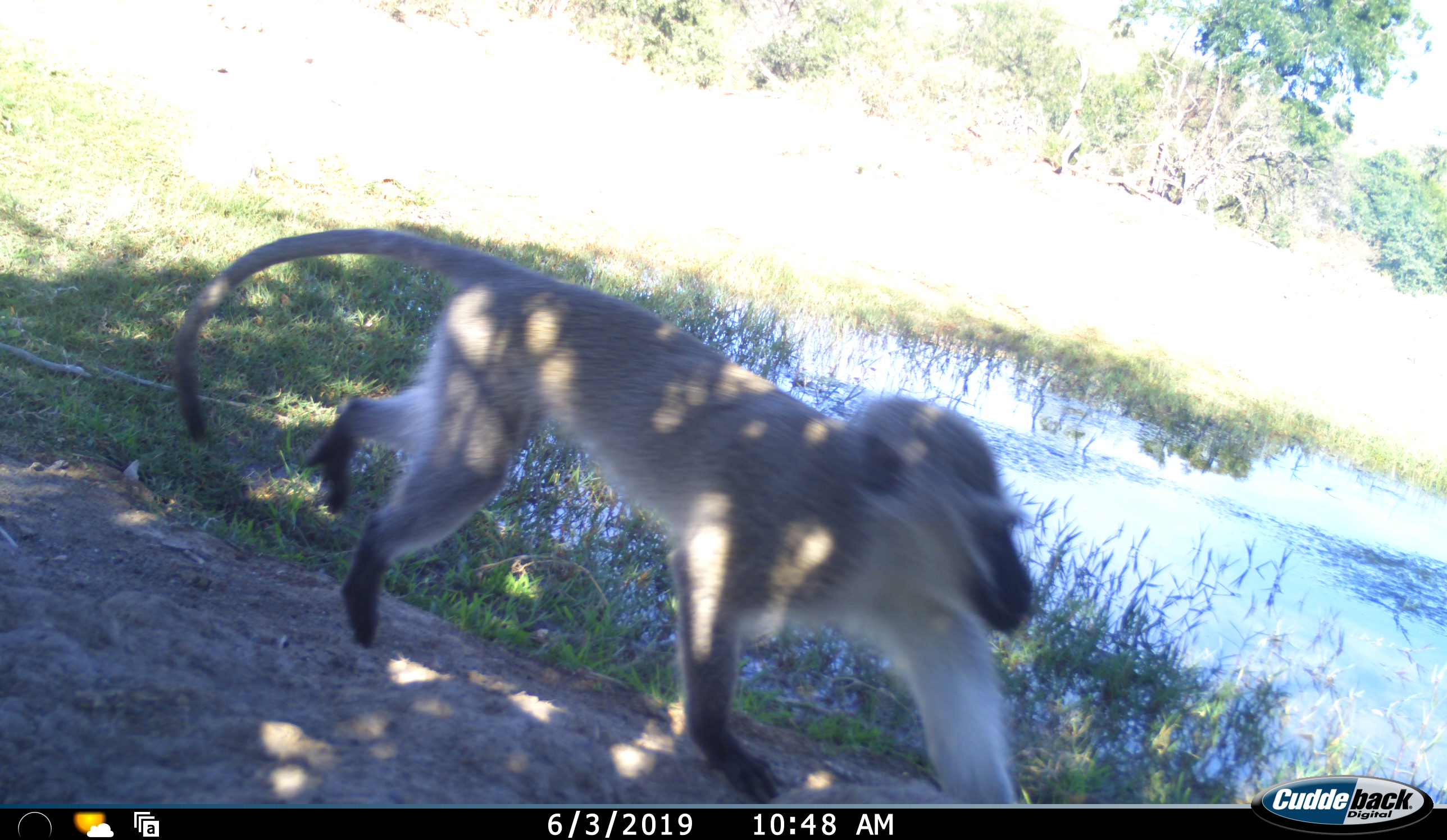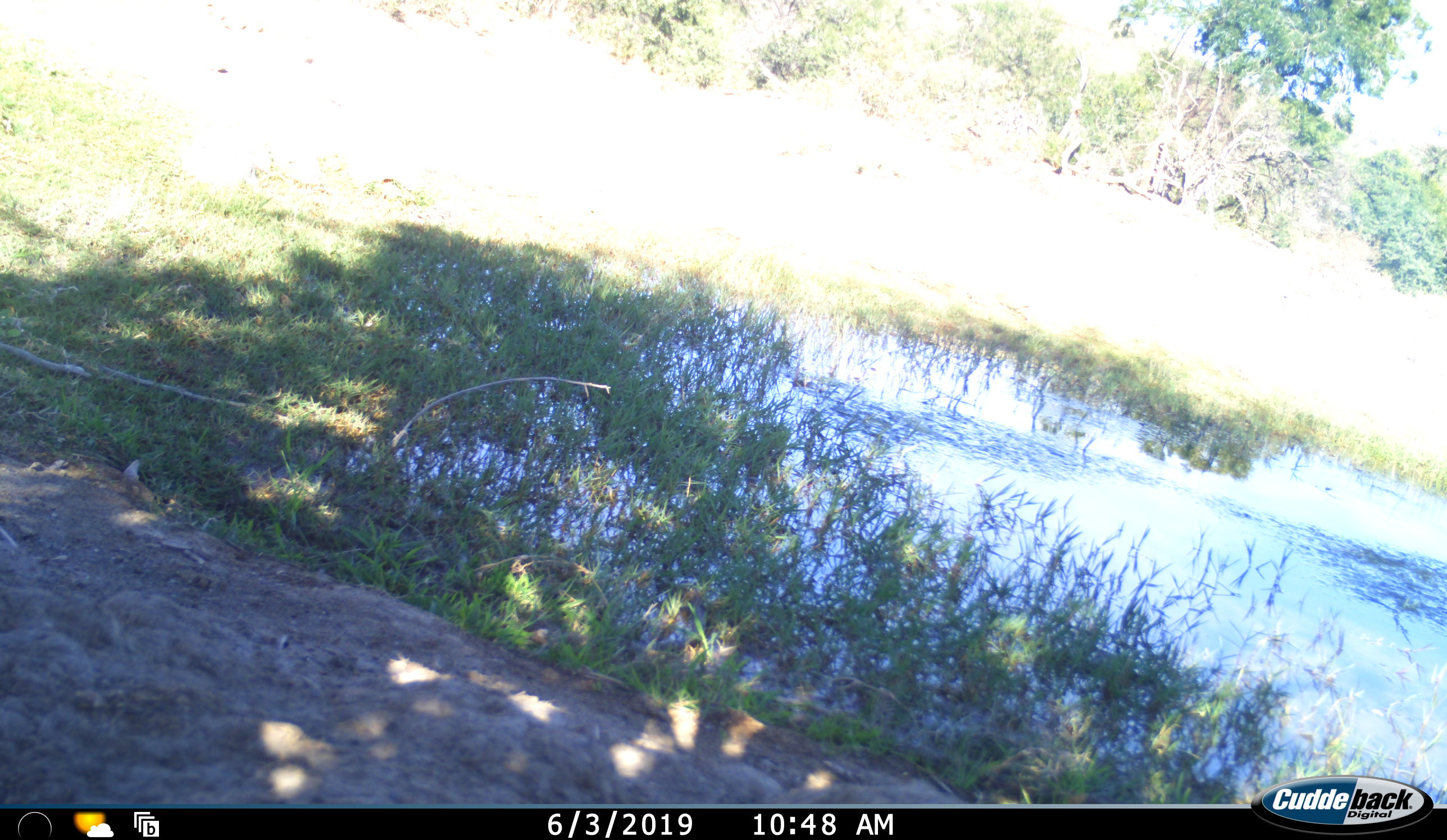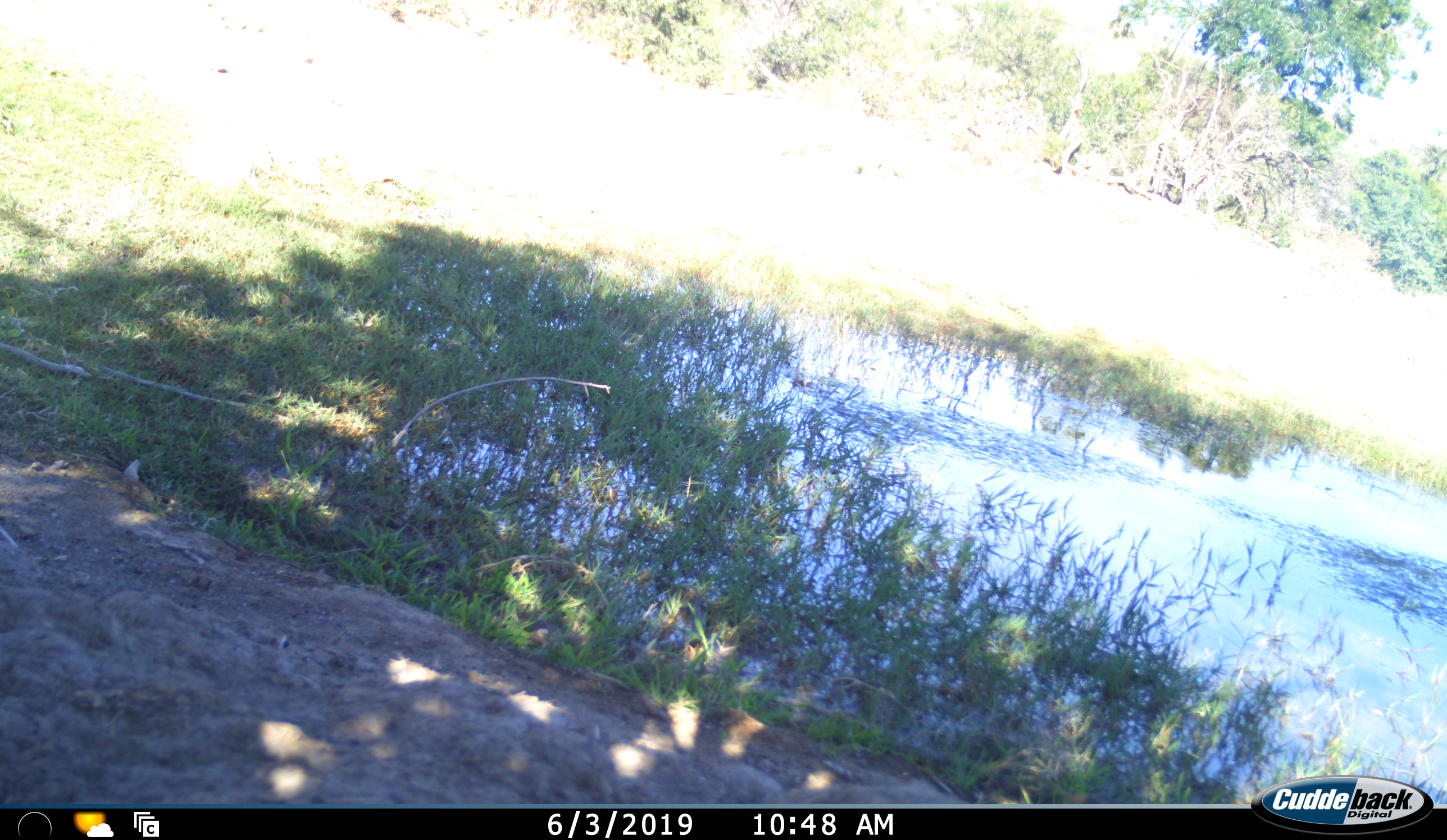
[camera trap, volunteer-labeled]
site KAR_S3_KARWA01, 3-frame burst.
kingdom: Animalia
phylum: Chordata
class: Mammalia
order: Primates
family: Cercopithecidae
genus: Chlorocebus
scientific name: Chlorocebus pygerythrus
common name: vervet monkey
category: monkeyvervet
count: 1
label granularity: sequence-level